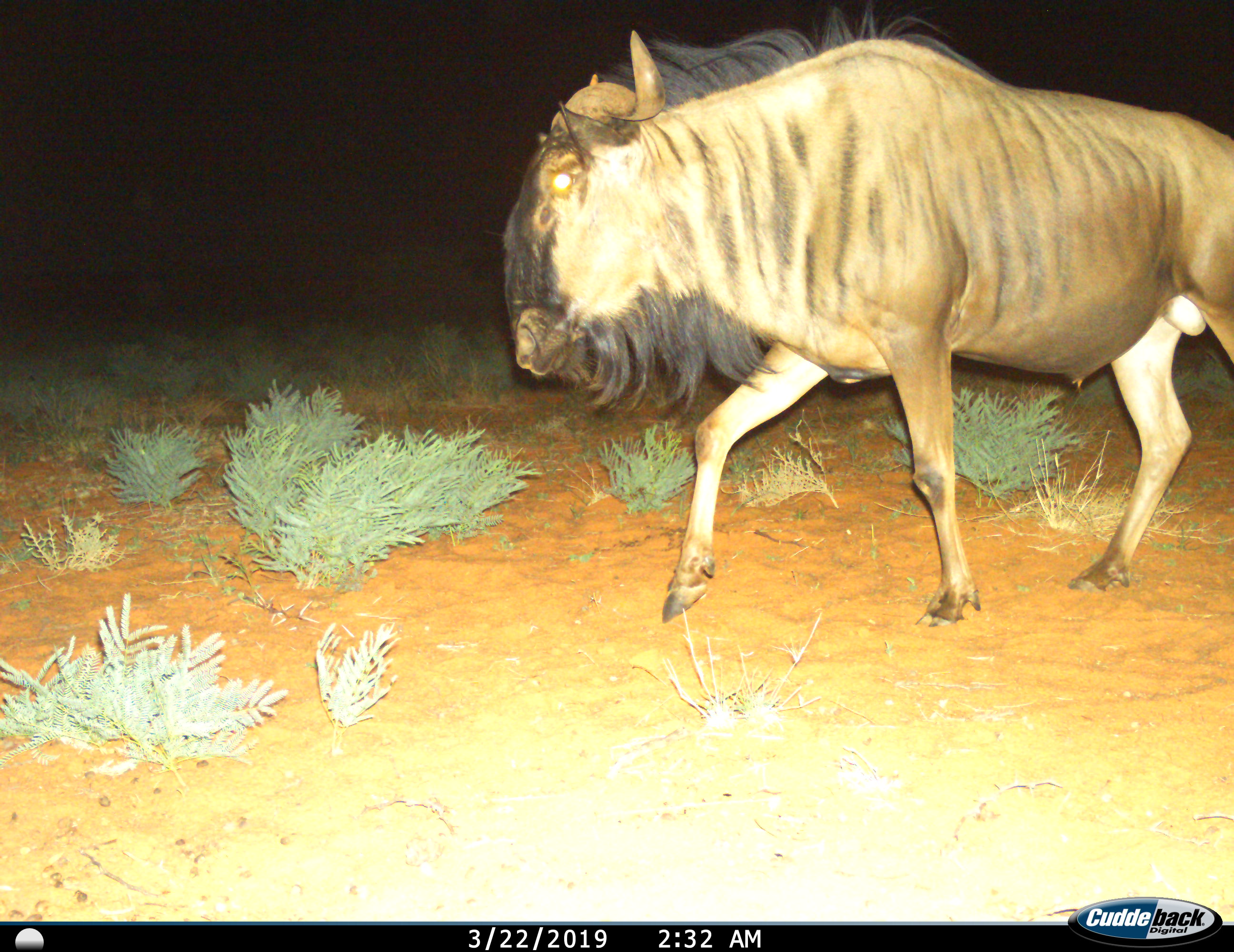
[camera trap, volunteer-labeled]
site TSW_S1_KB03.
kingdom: Animalia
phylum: Chordata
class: Mammalia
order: Artiodactyla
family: Bovidae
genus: Connochaetes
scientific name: Connochaetes taurinus taurinus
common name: blue wildebeest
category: wildebeestblue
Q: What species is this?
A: Wildebeestblue (blue wildebeest) (Connochaetes taurinus taurinus).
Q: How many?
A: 1.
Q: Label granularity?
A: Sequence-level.